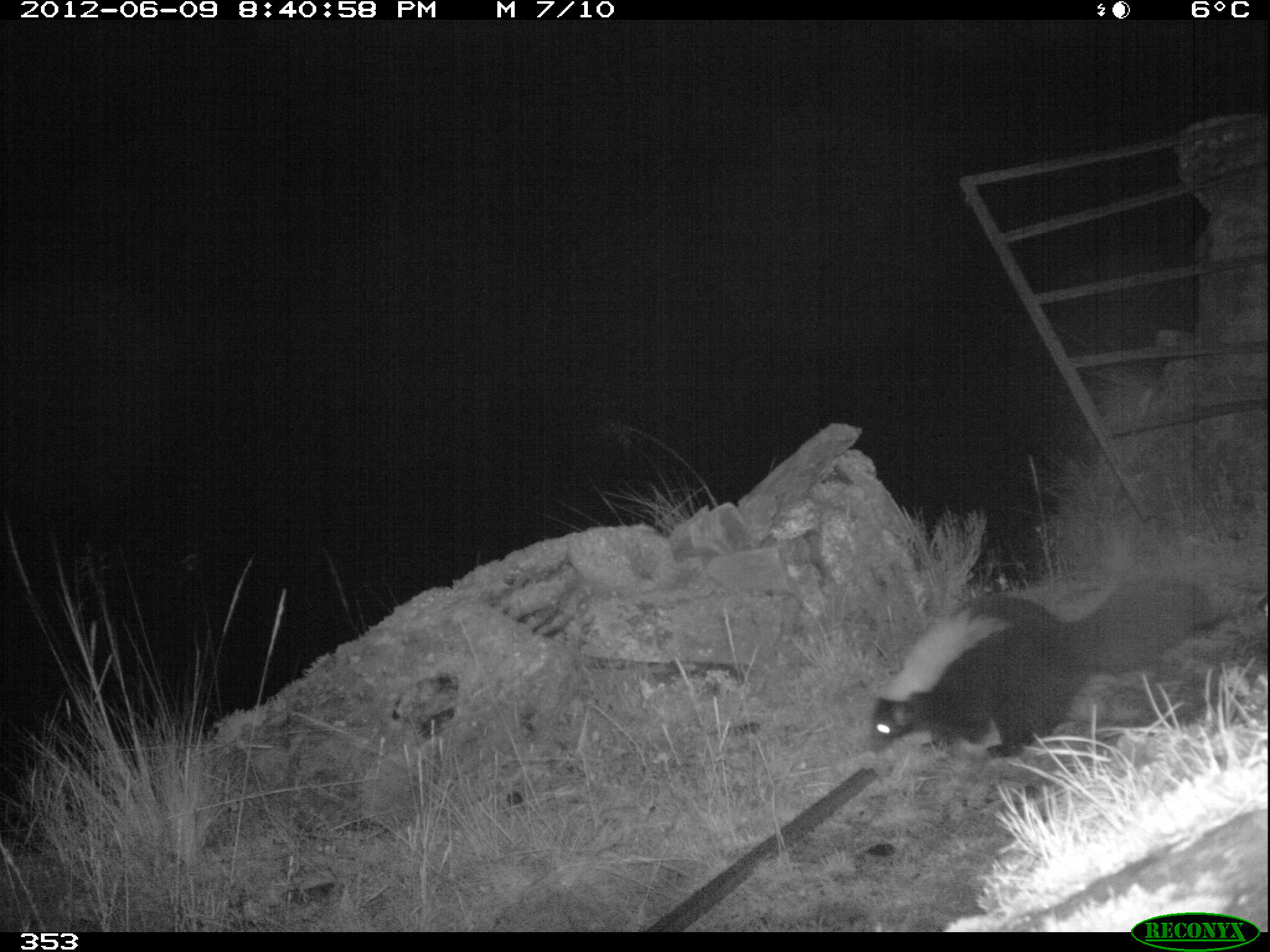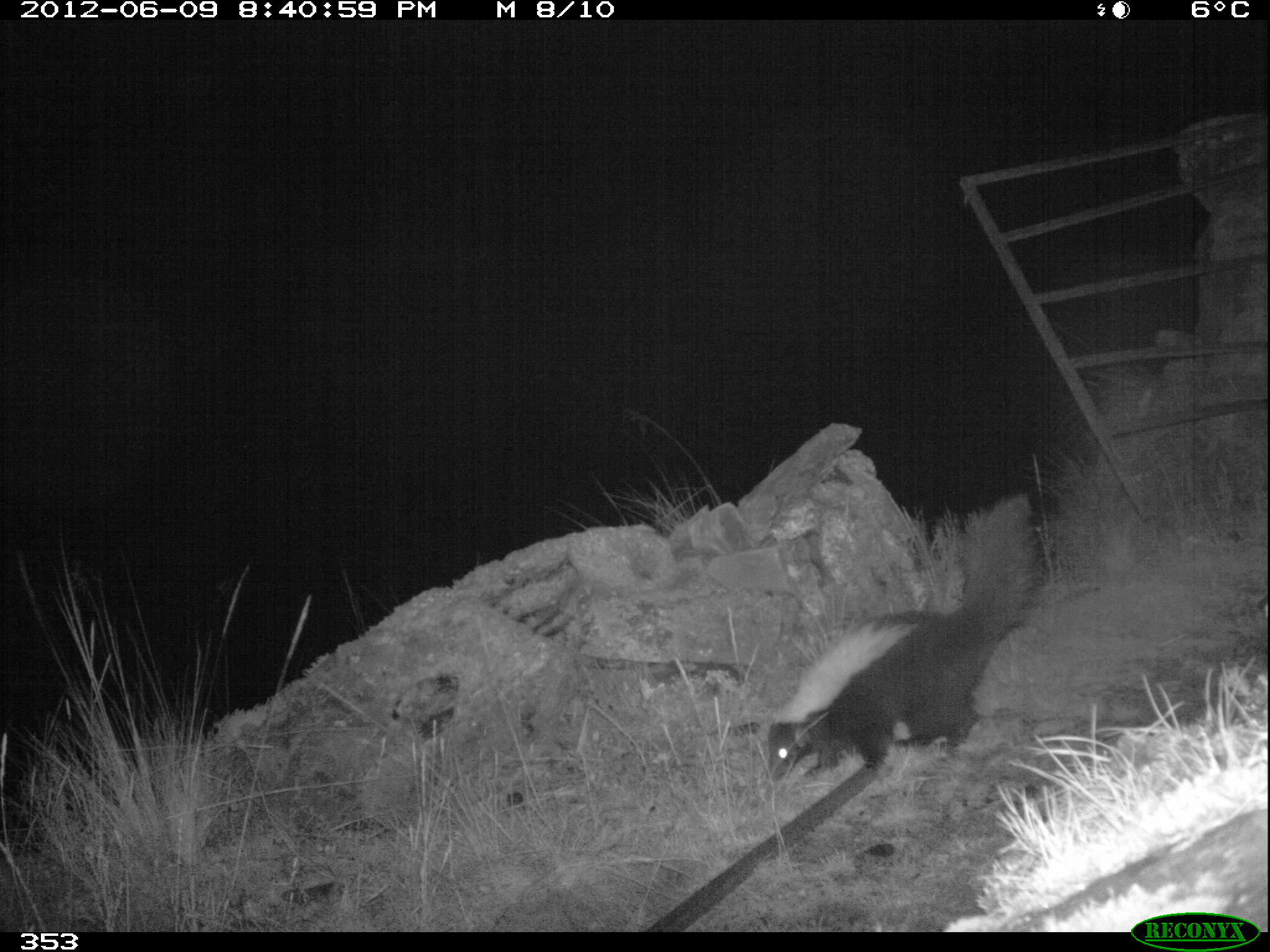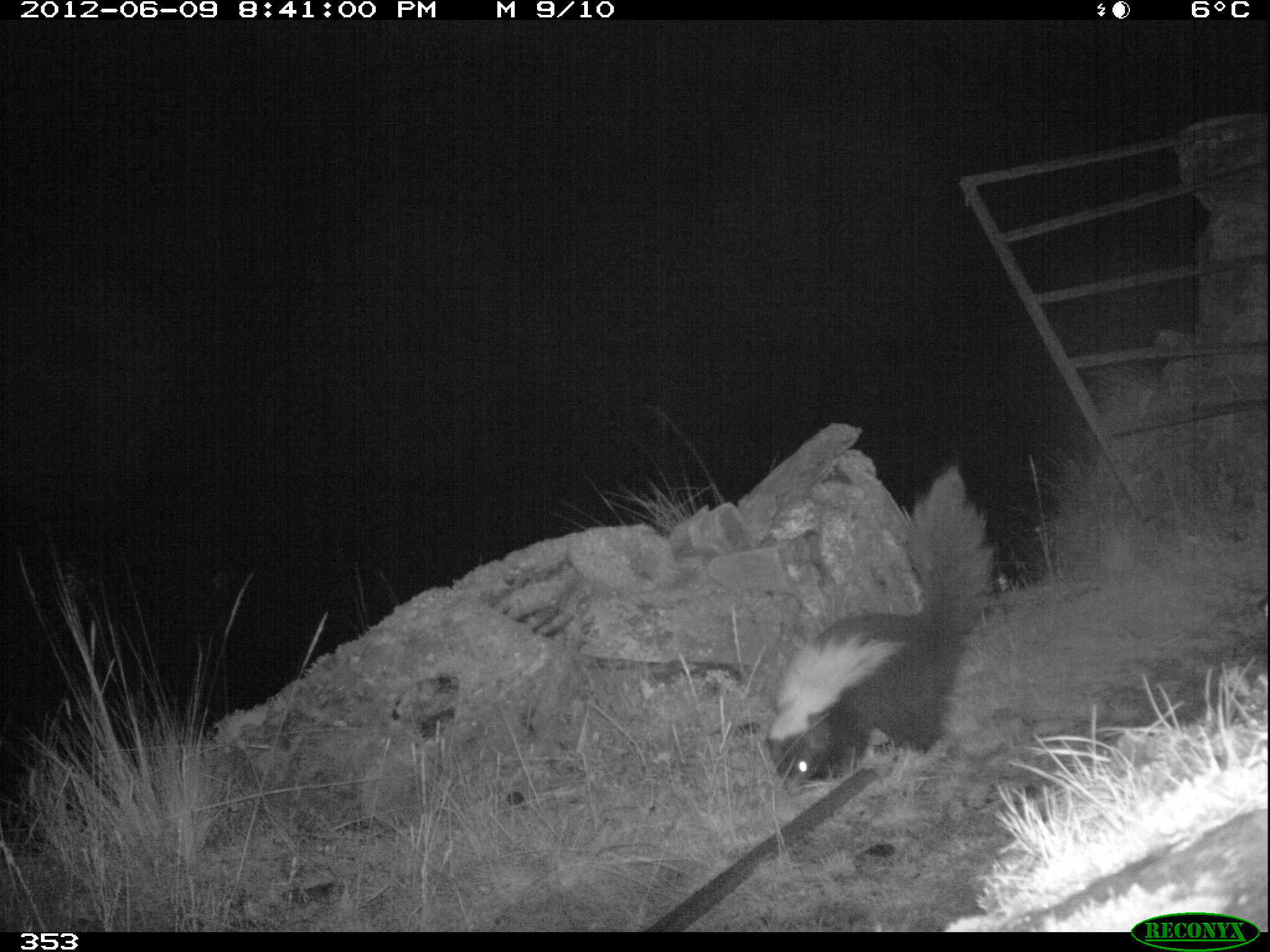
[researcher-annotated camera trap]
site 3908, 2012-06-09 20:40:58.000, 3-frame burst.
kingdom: Animalia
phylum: Chordata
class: Mammalia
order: Carnivora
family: Mephitidae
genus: Conepatus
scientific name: Conepatus chinga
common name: molina's hog-nosed skunk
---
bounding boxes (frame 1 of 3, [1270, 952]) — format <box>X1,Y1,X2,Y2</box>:
conepatus chinga: <box>860,565,1229,760</box>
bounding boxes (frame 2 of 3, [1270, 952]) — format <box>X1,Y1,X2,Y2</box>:
conepatus chinga: <box>756,492,1044,784</box>